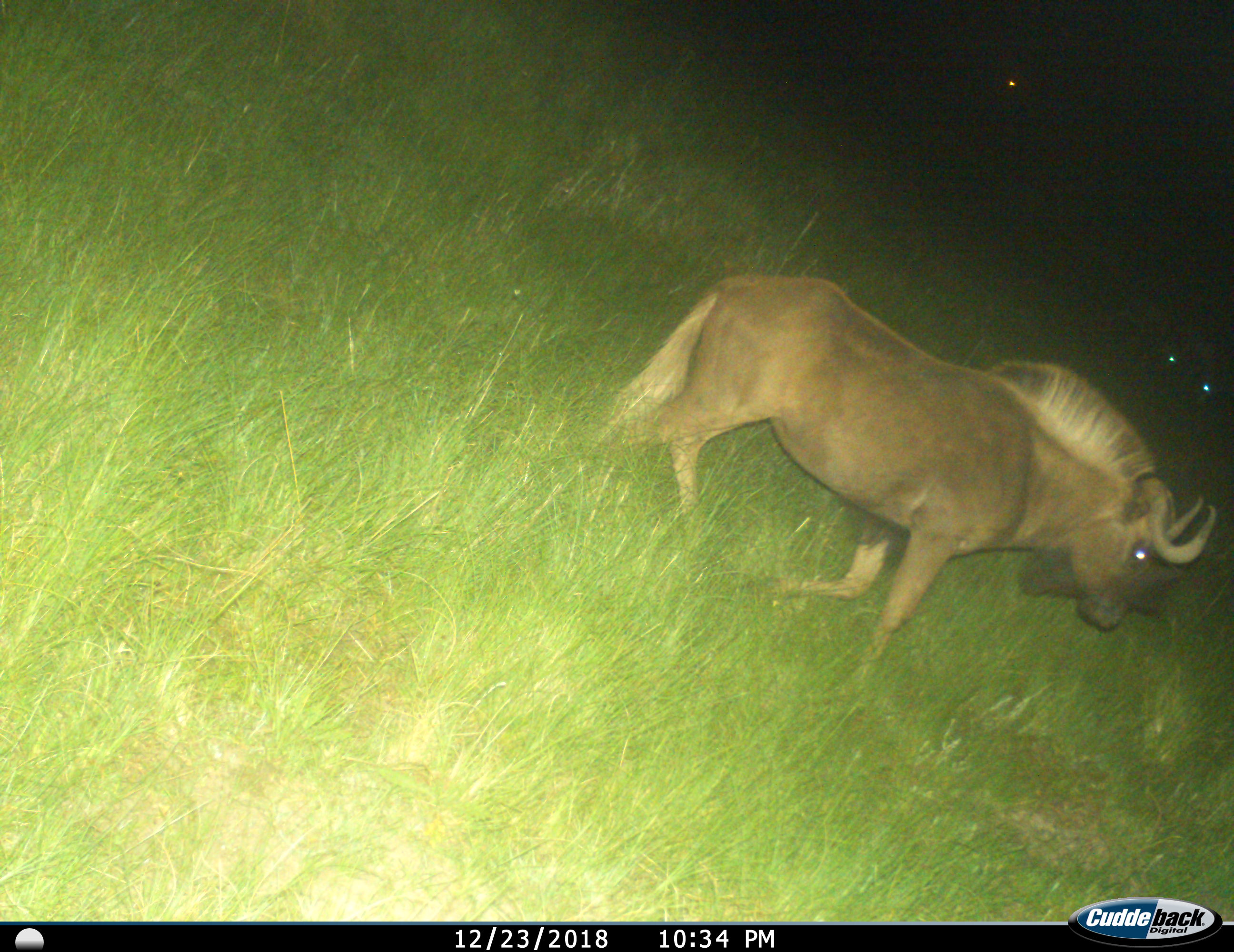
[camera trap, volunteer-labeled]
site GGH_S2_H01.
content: unidentified animal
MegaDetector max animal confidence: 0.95